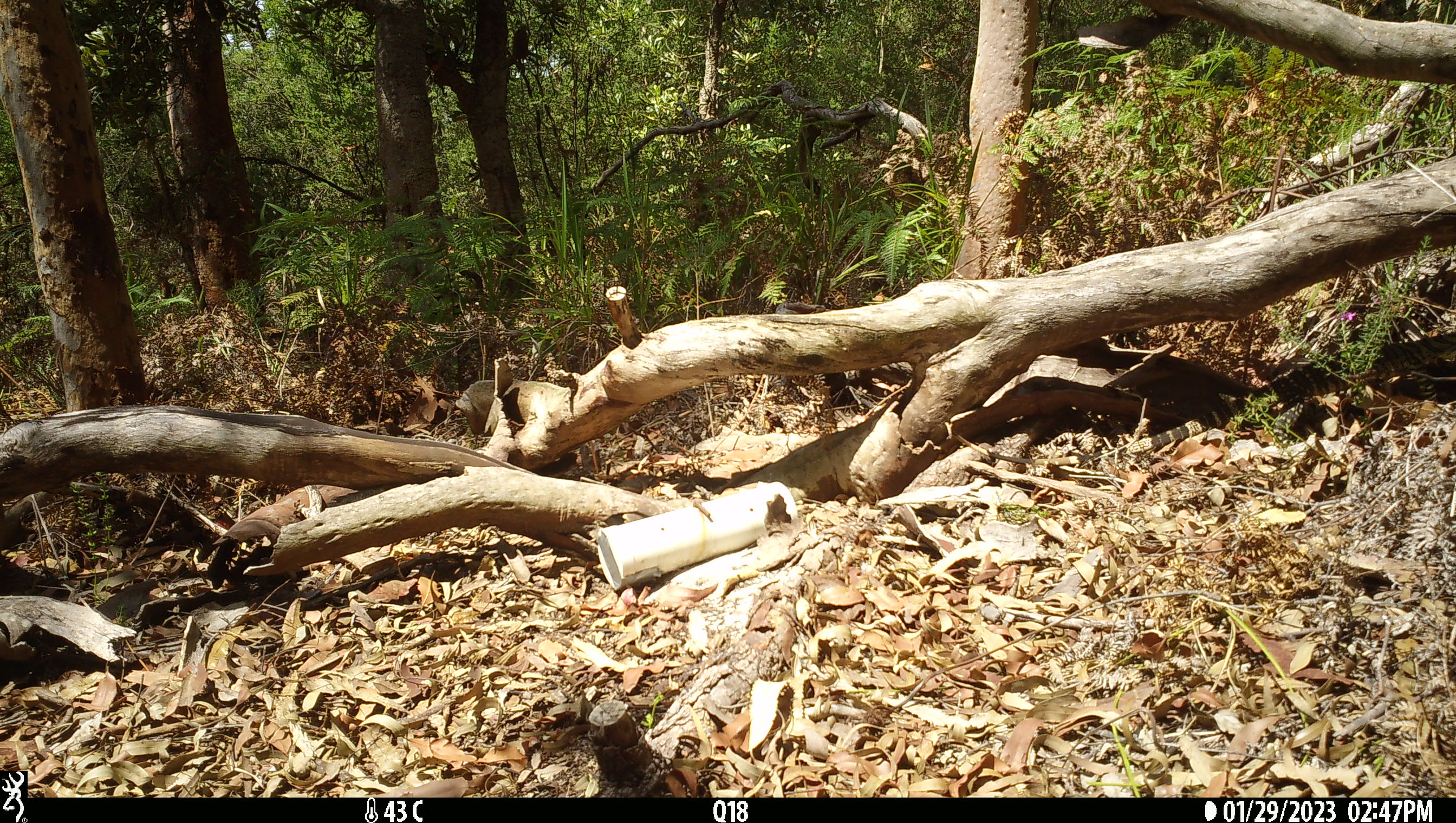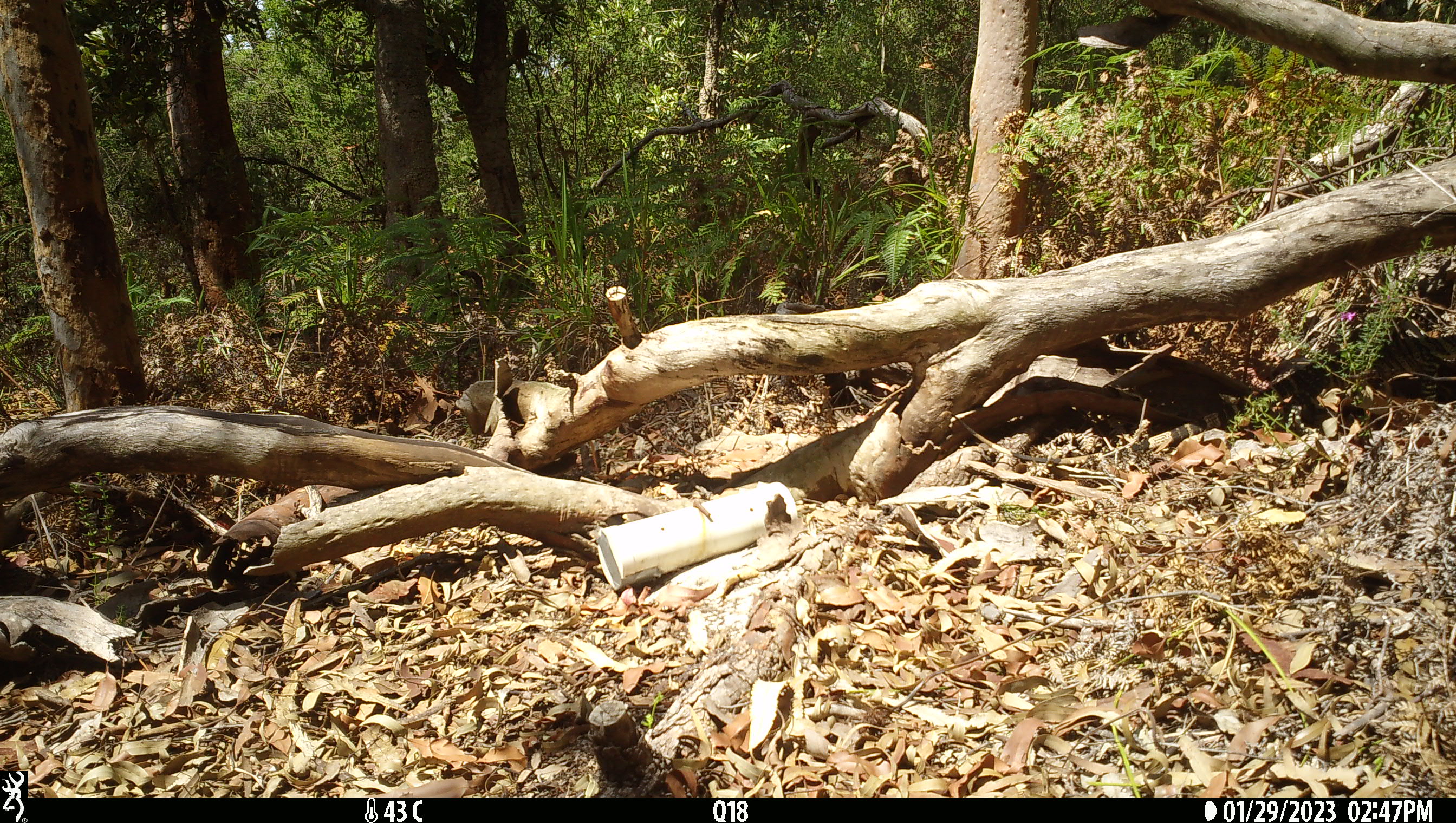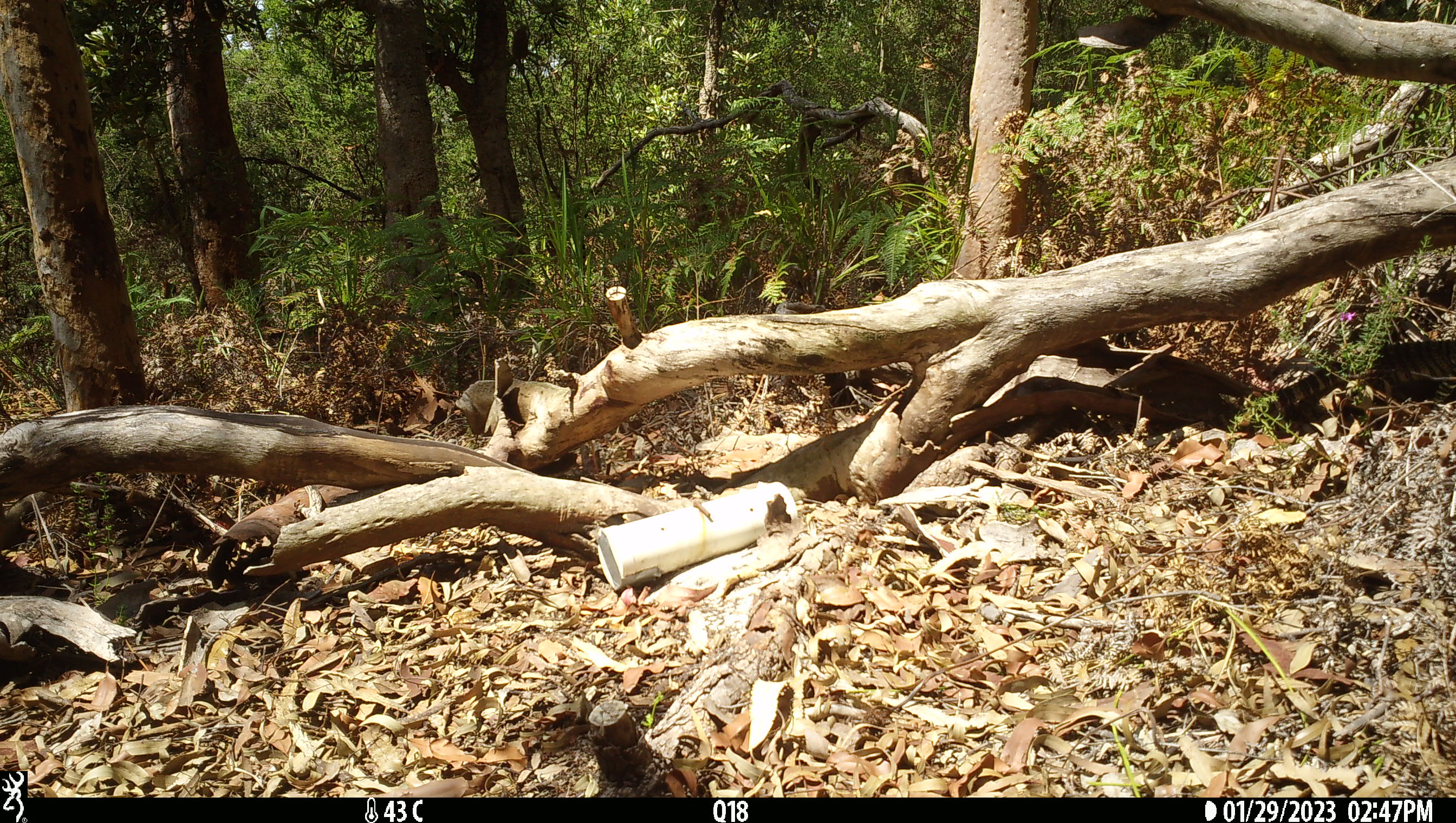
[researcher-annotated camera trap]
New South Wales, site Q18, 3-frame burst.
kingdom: Animalia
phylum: Chordata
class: Reptilia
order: Squamata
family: Varanidae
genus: Varanus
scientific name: Varanus varius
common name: lace monitor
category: goanna